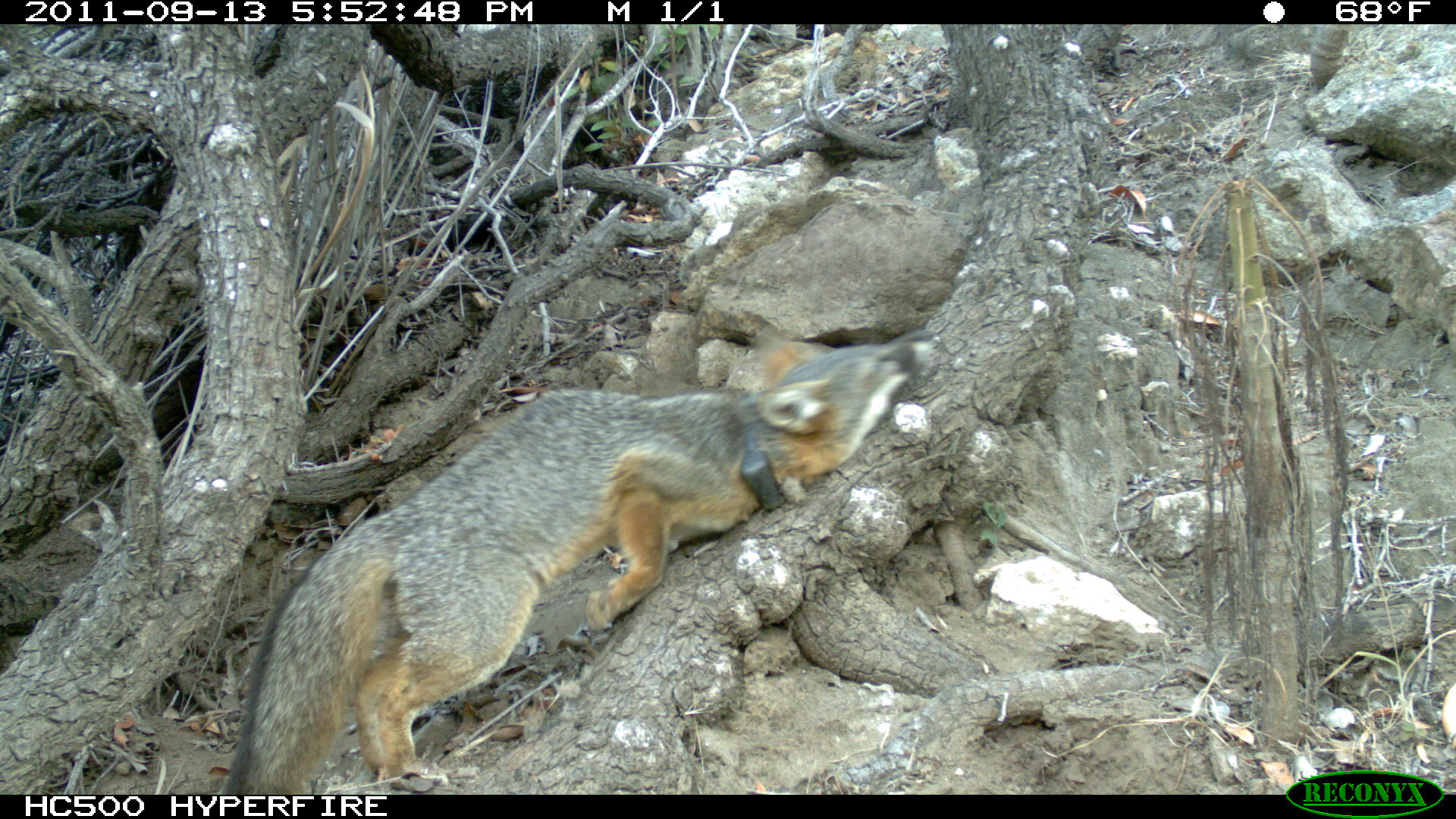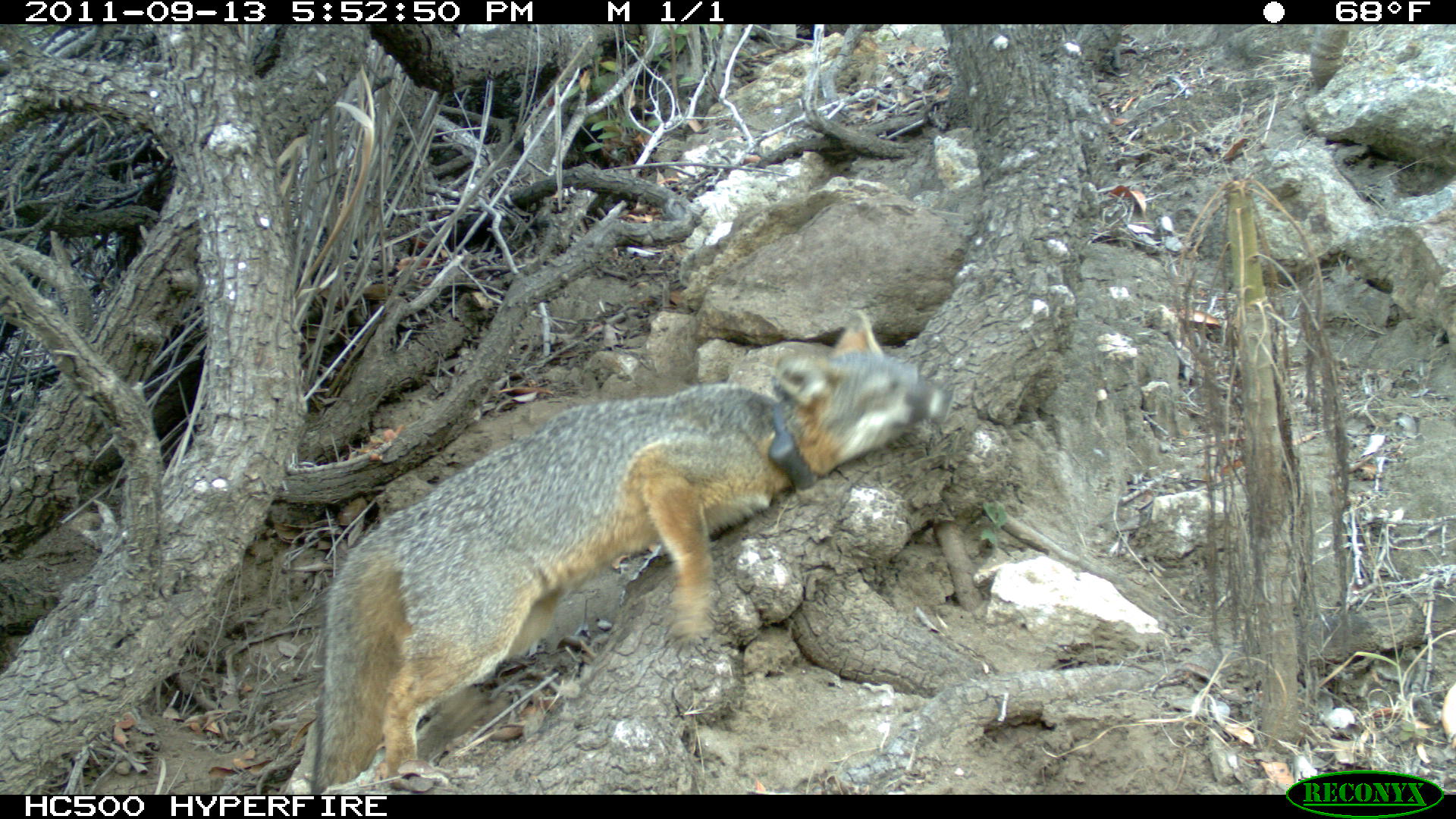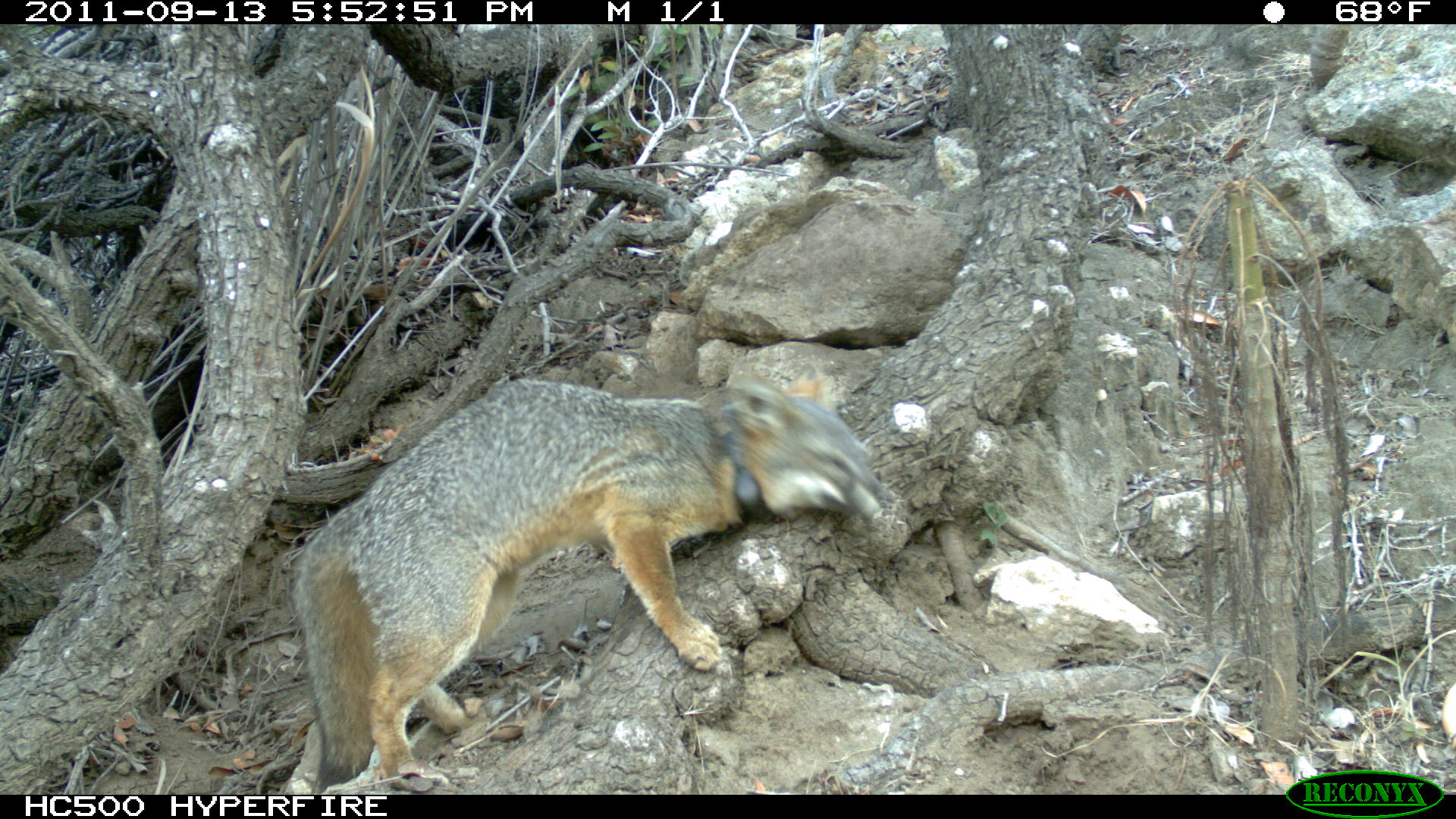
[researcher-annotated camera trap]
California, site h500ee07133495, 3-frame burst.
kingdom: Animalia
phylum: Chordata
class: Mammalia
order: Carnivora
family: Canidae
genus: Urocyon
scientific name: Urocyon littoralis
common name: island fox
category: fox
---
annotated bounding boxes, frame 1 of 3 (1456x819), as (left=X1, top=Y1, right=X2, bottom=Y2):
fox: (left=221, top=327, right=933, bottom=795)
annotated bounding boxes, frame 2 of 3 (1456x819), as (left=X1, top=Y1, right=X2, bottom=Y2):
fox: (left=309, top=309, right=953, bottom=795)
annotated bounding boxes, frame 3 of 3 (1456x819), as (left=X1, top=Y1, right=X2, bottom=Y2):
fox: (left=287, top=357, right=886, bottom=795)